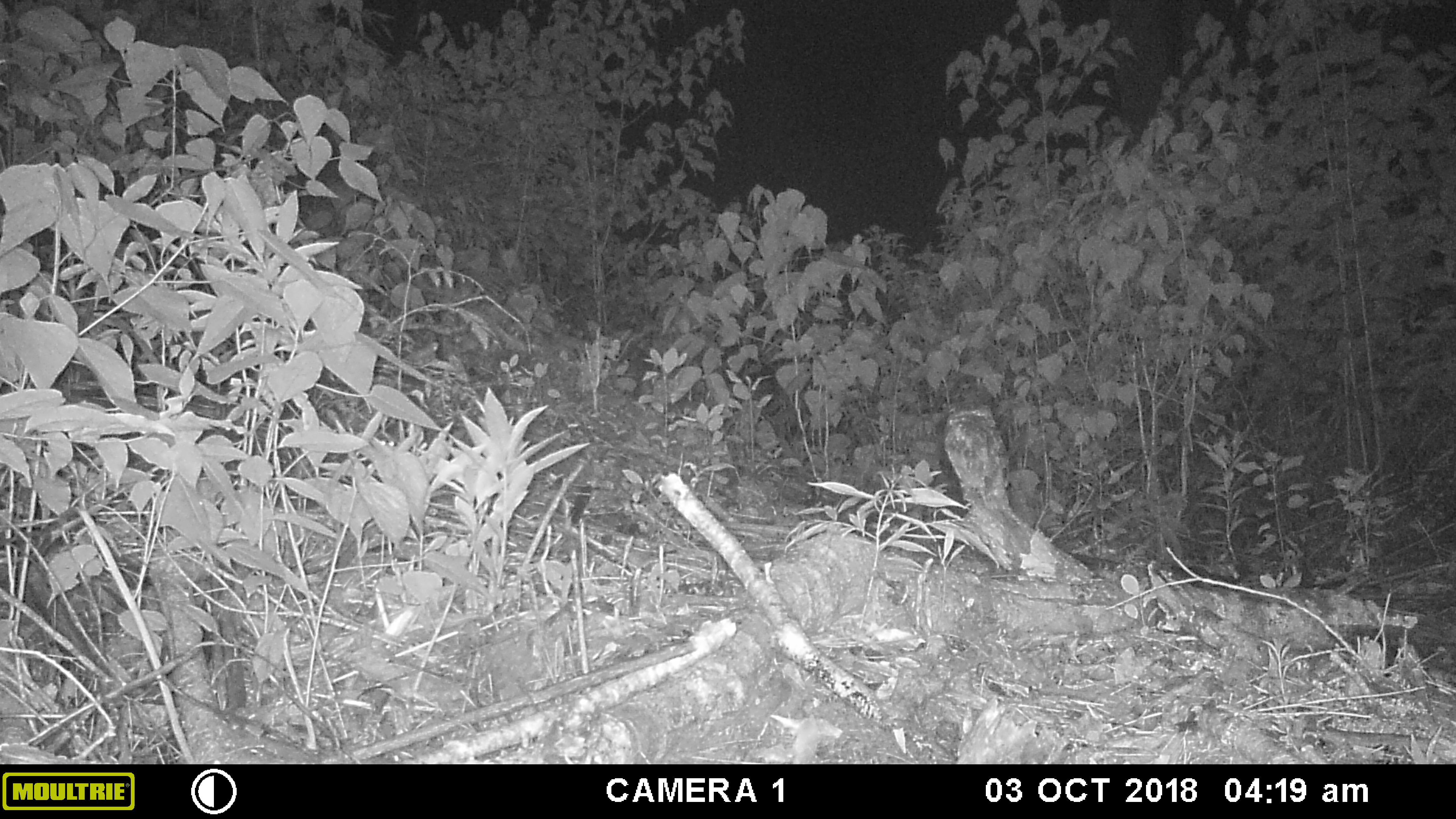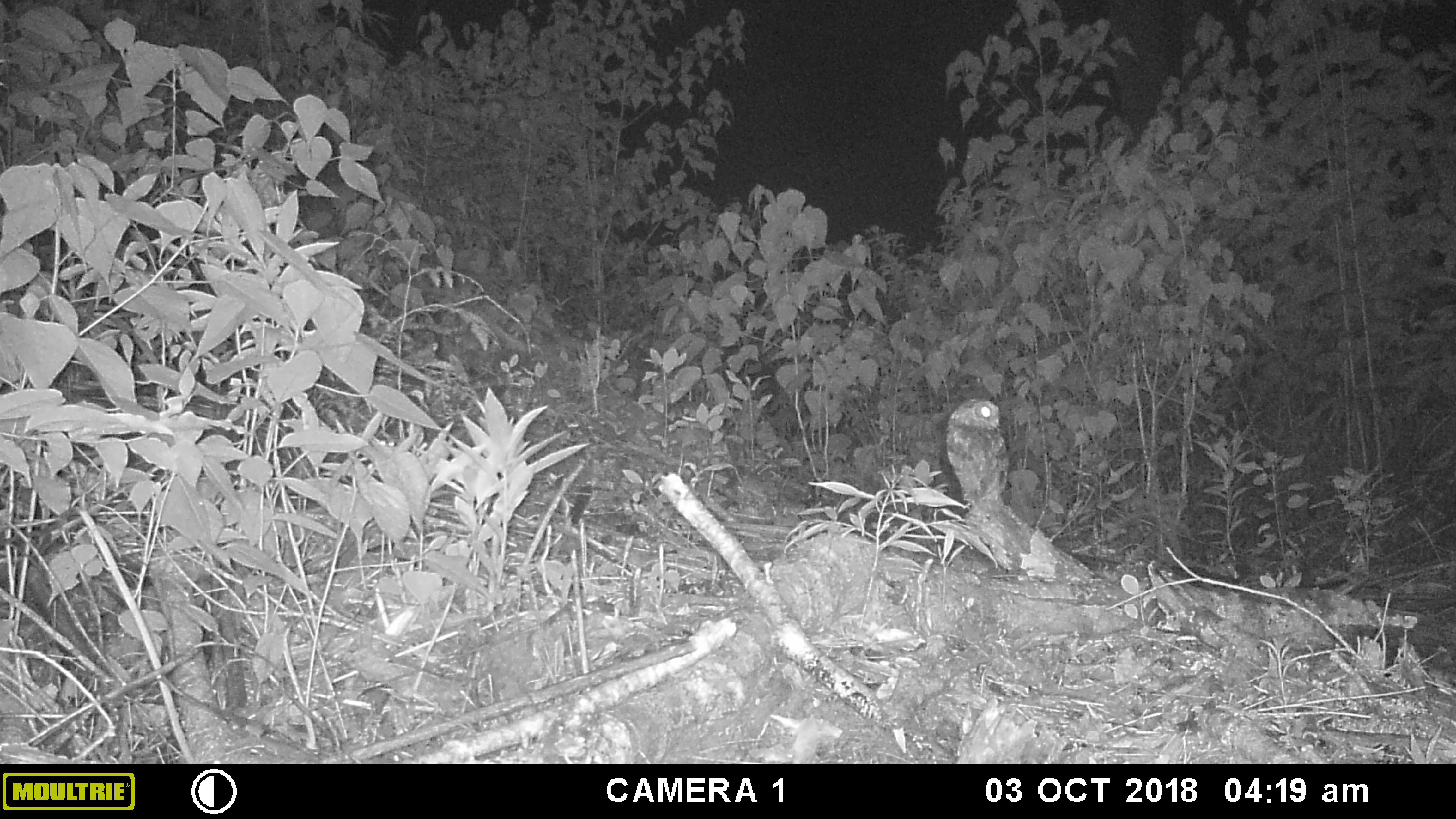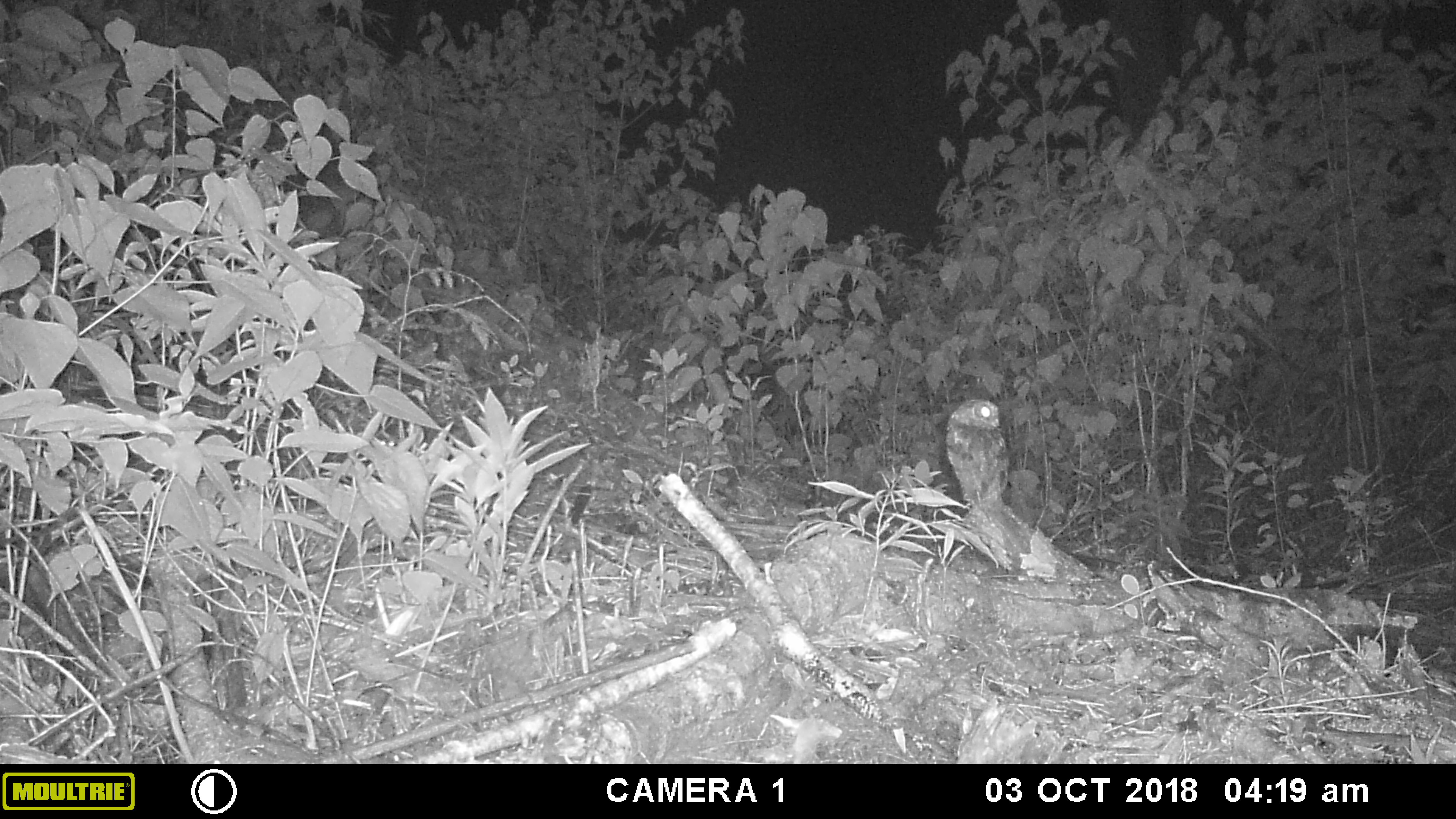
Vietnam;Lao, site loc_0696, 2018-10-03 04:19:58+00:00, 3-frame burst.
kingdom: Animalia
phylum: Chordata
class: Aves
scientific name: Aves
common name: bird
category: unidentified bird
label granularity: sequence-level